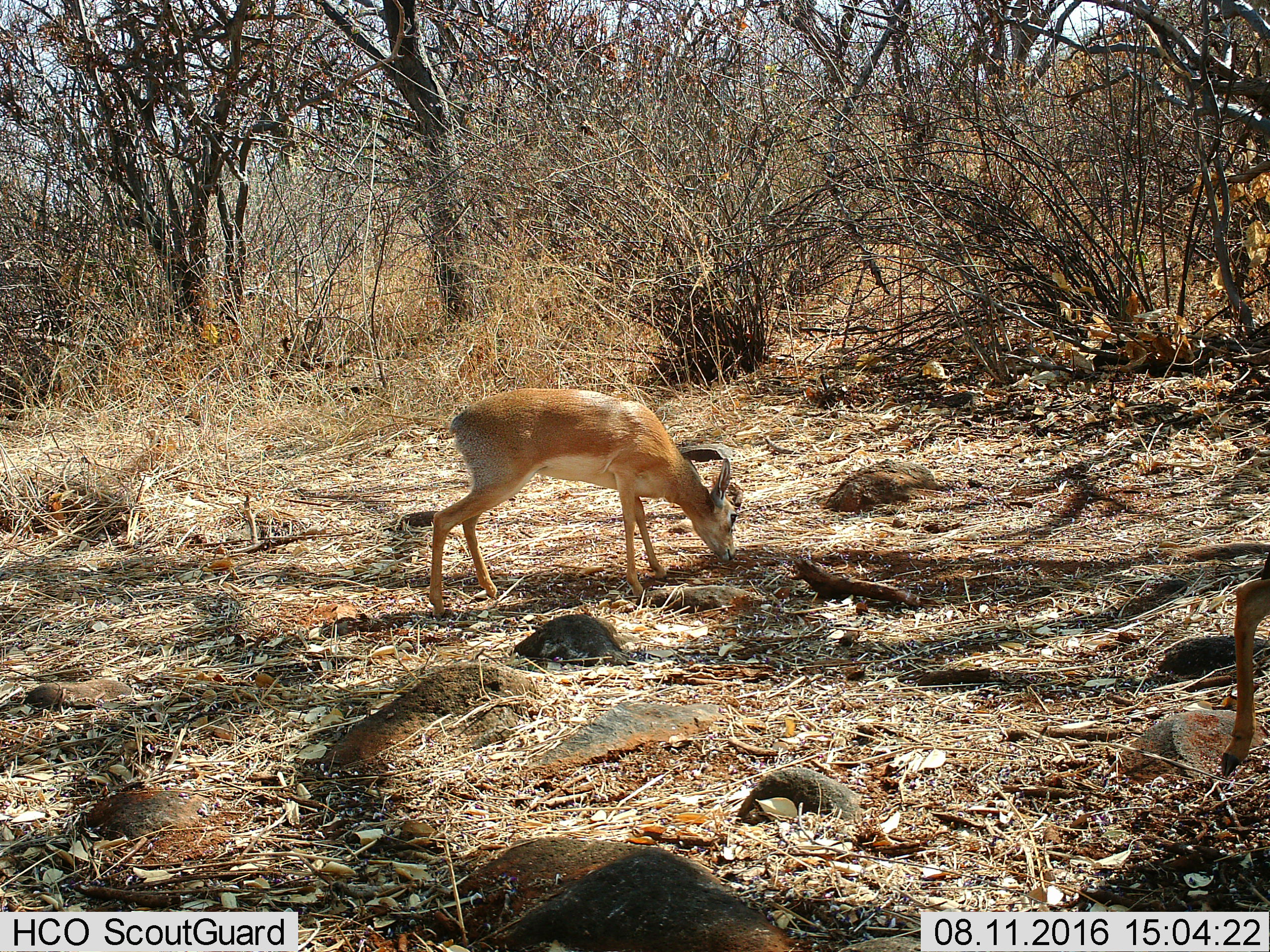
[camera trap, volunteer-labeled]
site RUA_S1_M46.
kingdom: Animalia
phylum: Chordata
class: Mammalia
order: Artiodactyla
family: Bovidae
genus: Madoqua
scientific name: Madoqua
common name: dik-dik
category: dikdik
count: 2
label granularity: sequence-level